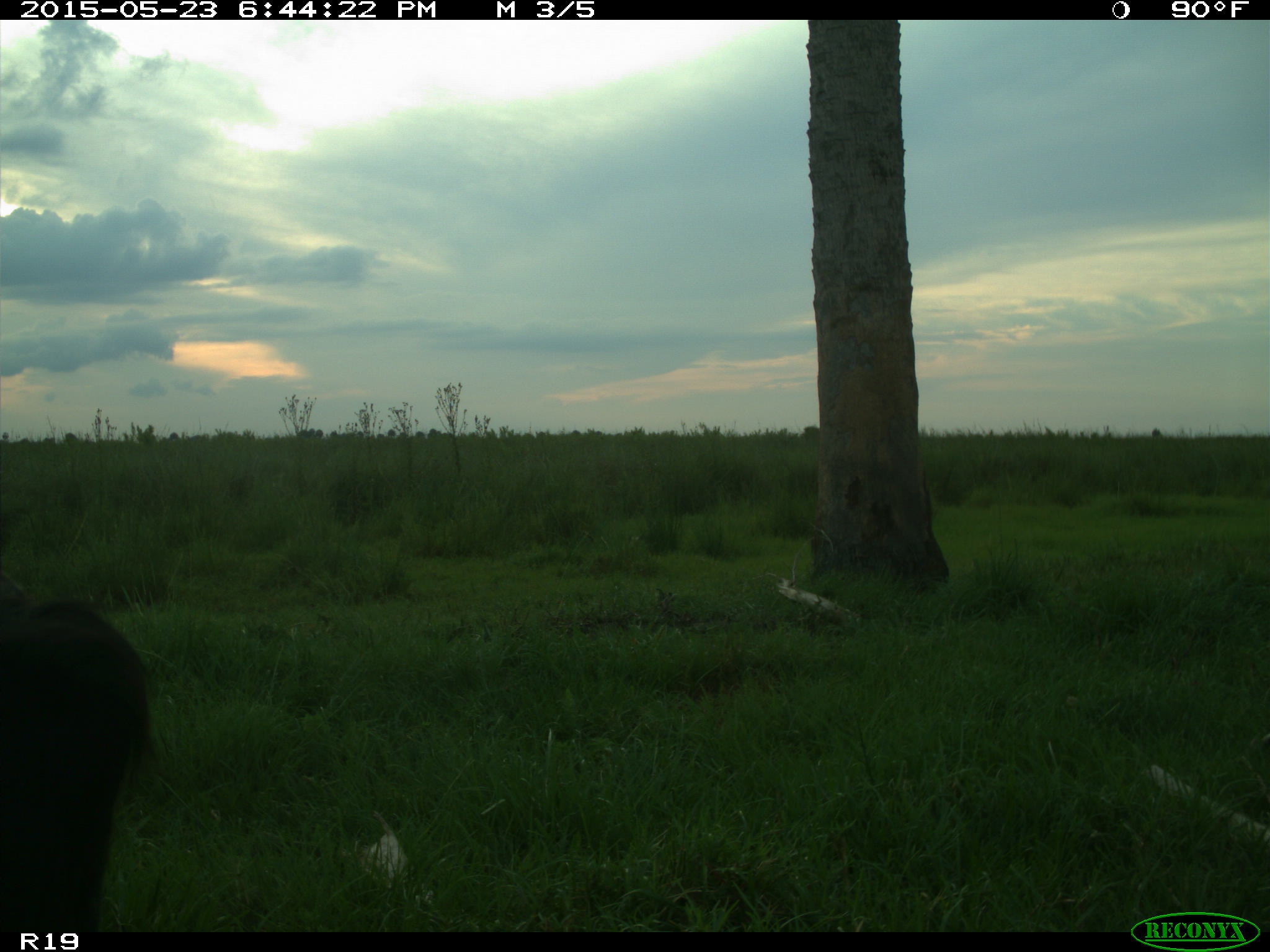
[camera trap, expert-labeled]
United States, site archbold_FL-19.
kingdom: Animalia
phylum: Chordata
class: Mammalia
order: Artiodactyla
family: Bovidae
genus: Bos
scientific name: Bos taurus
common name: domestic cow